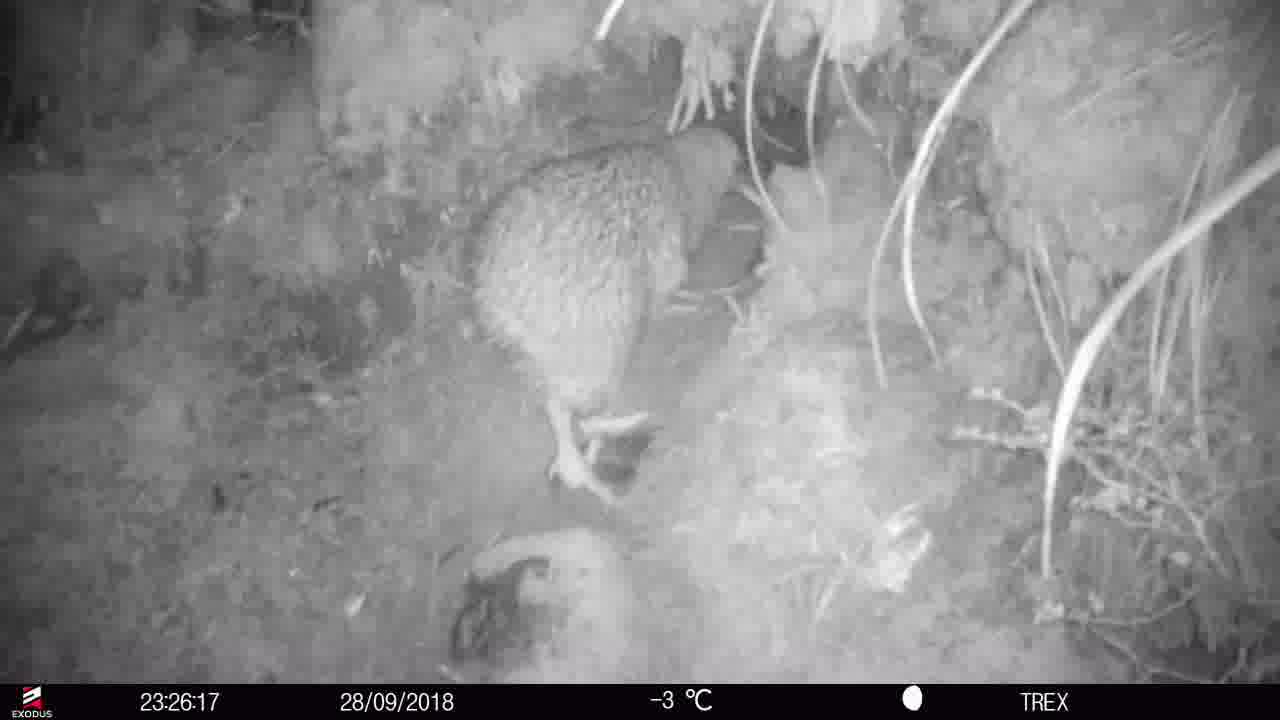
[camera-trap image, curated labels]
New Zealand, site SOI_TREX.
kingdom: Animalia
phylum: Chordata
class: Aves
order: Apterygiformes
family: Apterygidae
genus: Apteryx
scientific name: Apteryx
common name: kiwi